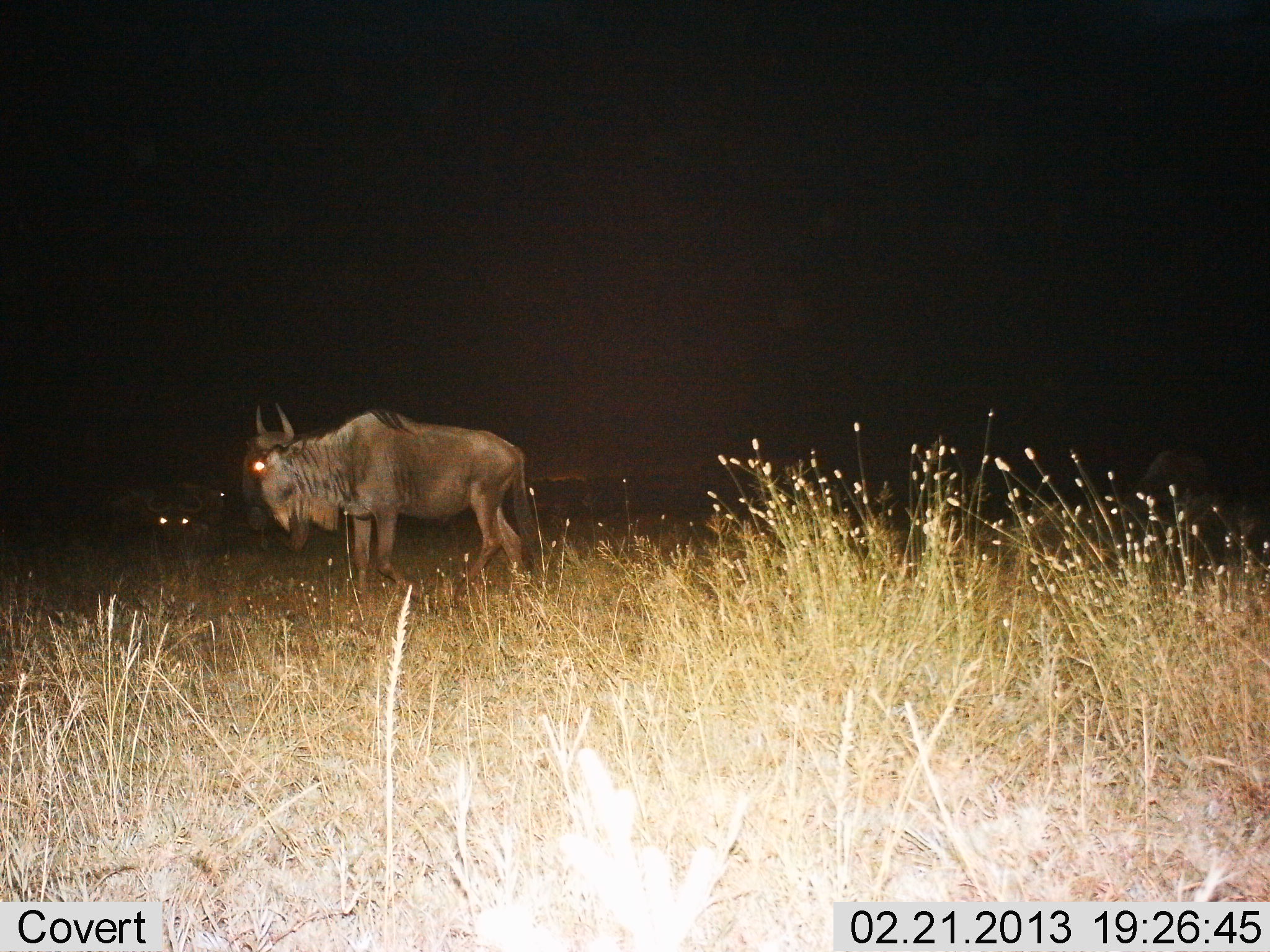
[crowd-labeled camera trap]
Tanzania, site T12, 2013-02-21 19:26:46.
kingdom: Animalia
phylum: Chordata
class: Mammalia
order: Artiodactyla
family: Bovidae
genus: Connochaetes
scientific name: Connochaetes taurinus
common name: blue wildebeest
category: wildebeest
Wildebeest (blue wildebeest) (Connochaetes taurinus), count 2. Behavior (volunteer vote fractions): standing 74%, resting 37%, moving 21%, interacting 0%. Young present (vote fraction): 0%. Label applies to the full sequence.